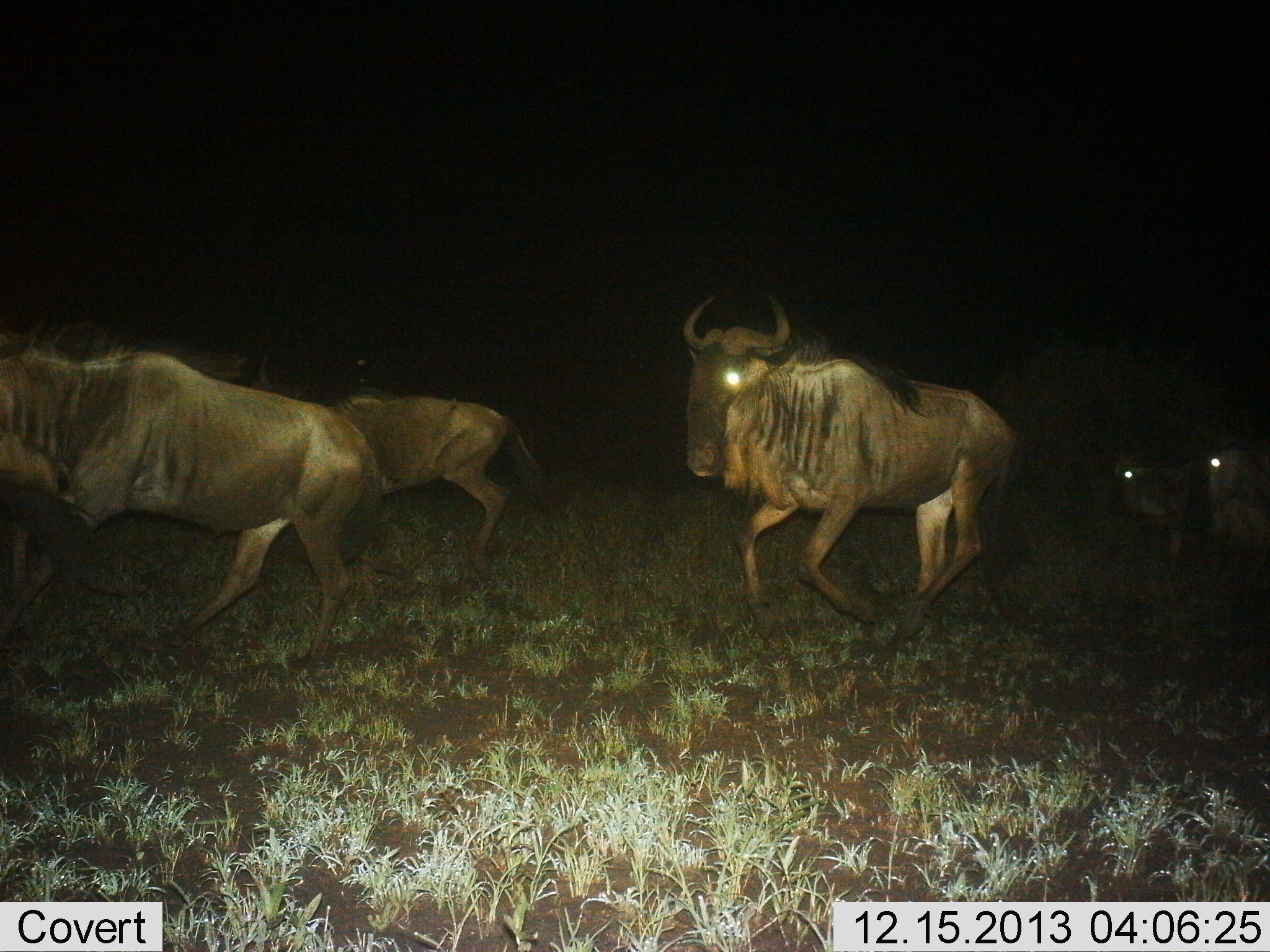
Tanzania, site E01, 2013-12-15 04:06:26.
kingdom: Animalia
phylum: Chordata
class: Mammalia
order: Artiodactyla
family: Bovidae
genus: Connochaetes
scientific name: Connochaetes taurinus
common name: blue wildebeest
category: wildebeest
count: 5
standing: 0%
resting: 0%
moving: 100%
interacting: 0%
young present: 0%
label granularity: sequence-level